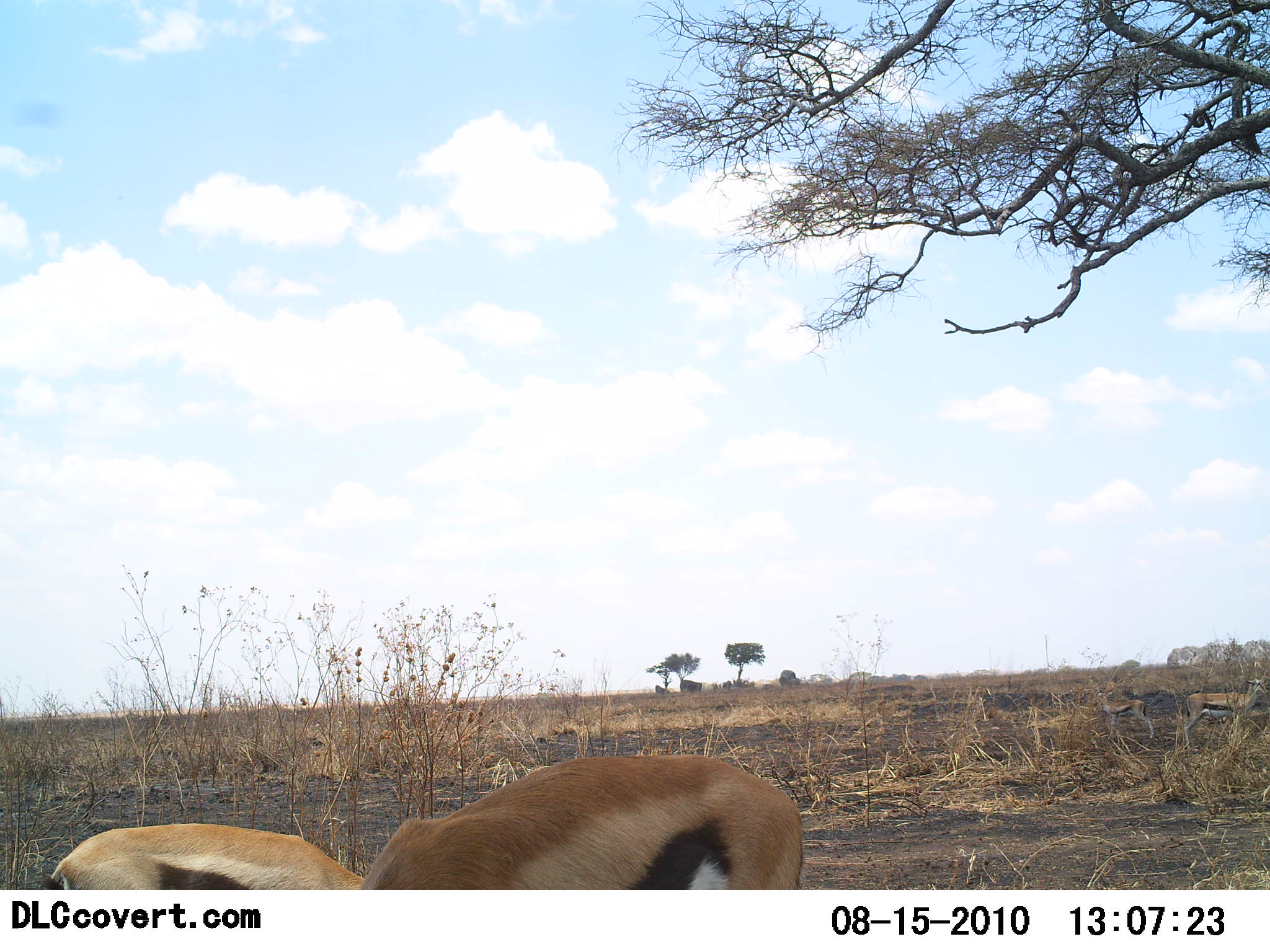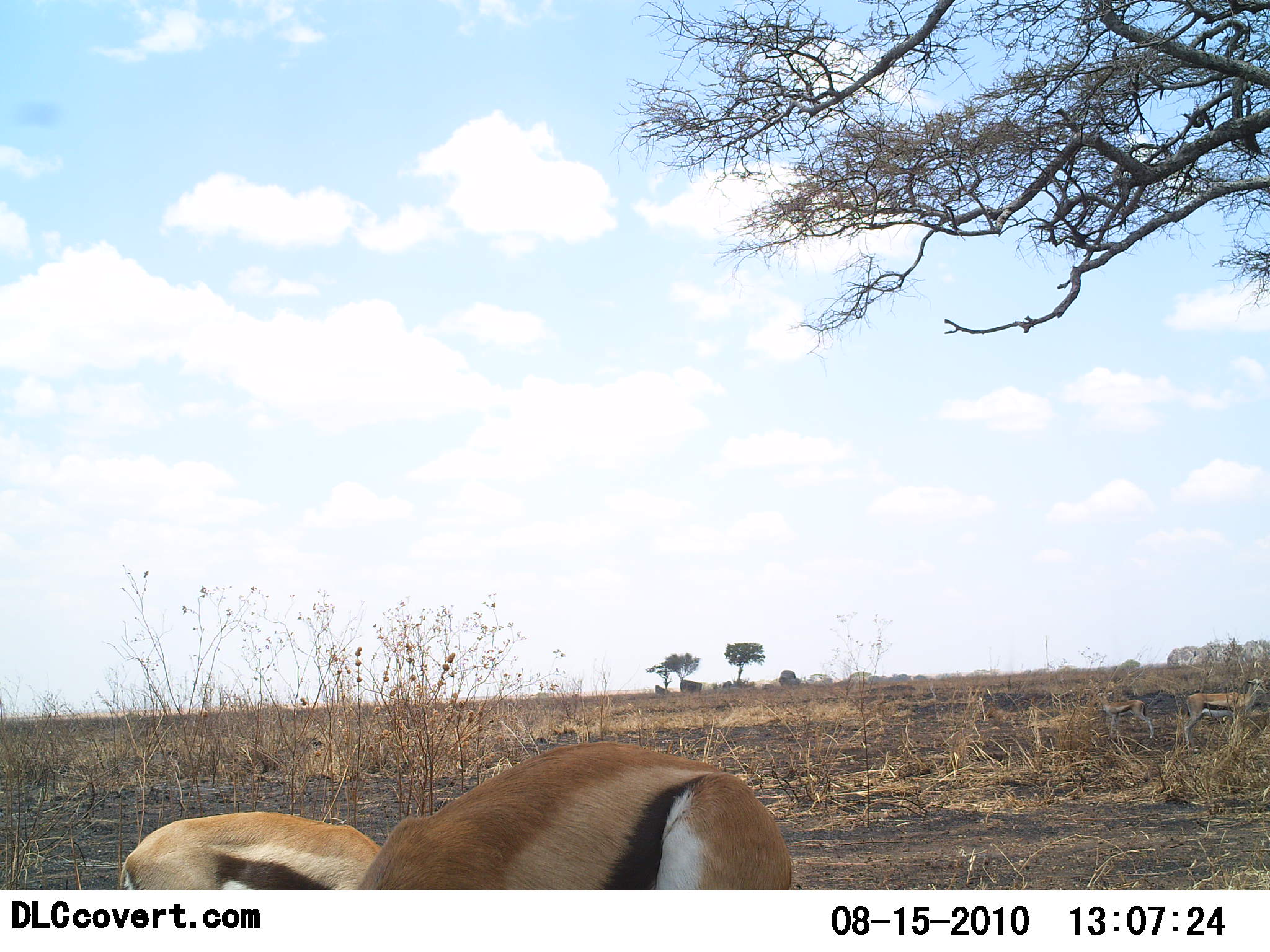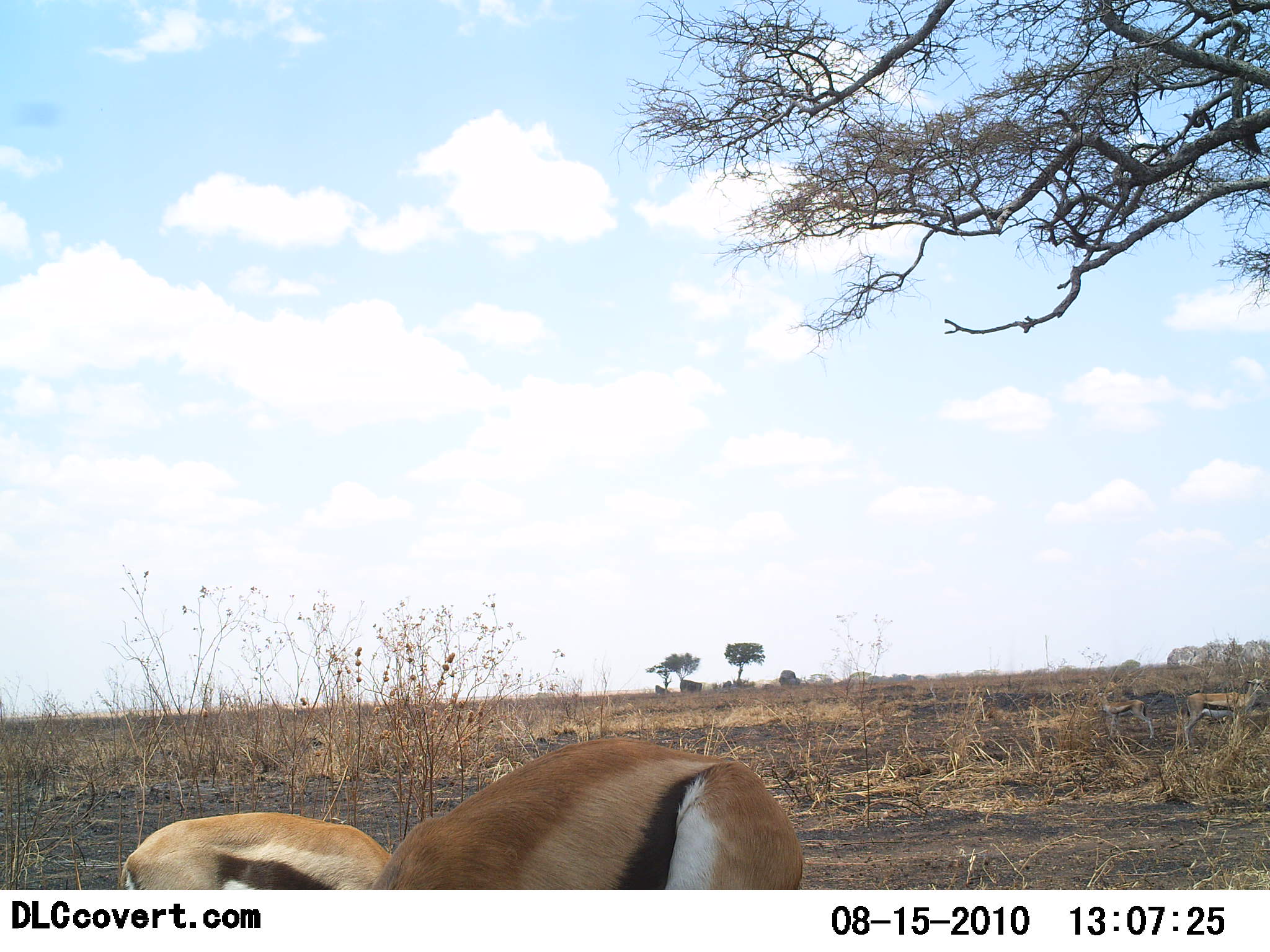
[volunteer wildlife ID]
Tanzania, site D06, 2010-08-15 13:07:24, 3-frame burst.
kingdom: Animalia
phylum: Chordata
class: Mammalia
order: Artiodactyla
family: Bovidae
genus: Eudorcas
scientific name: Eudorcas thomsonii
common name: thomson's gazelle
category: gazellethomsons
Gazellethomsons (thomson's gazelle) (Eudorcas thomsonii), count 3. Behavior (volunteer vote fractions): standing 58%, resting 0%, moving 17%, interacting 0%. Young present (vote fraction): 0%. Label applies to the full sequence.